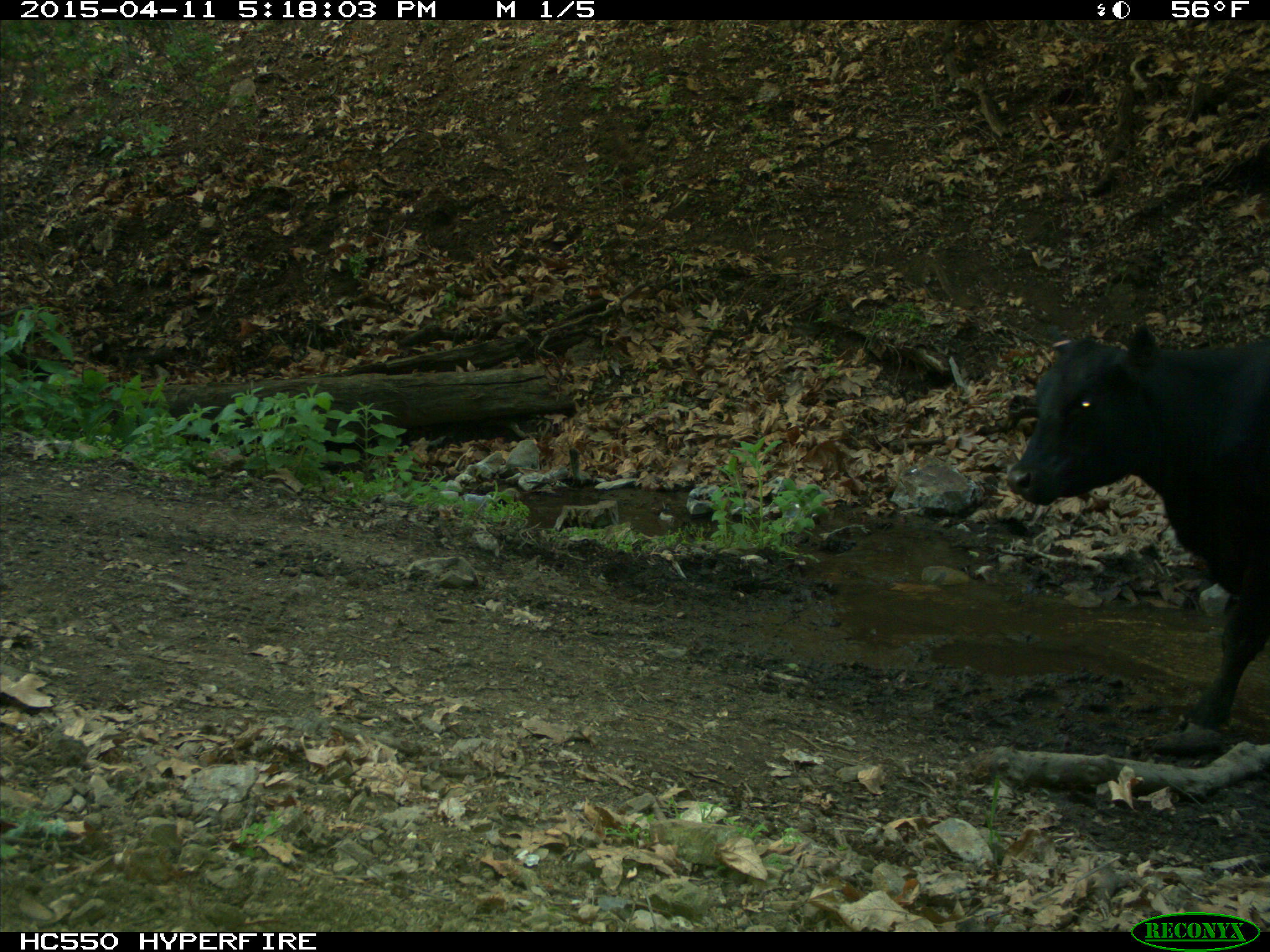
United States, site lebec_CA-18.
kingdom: Animalia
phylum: Chordata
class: Mammalia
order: Artiodactyla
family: Bovidae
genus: Bos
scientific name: Bos taurus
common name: domestic cow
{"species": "Bos taurus (domestic cow)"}